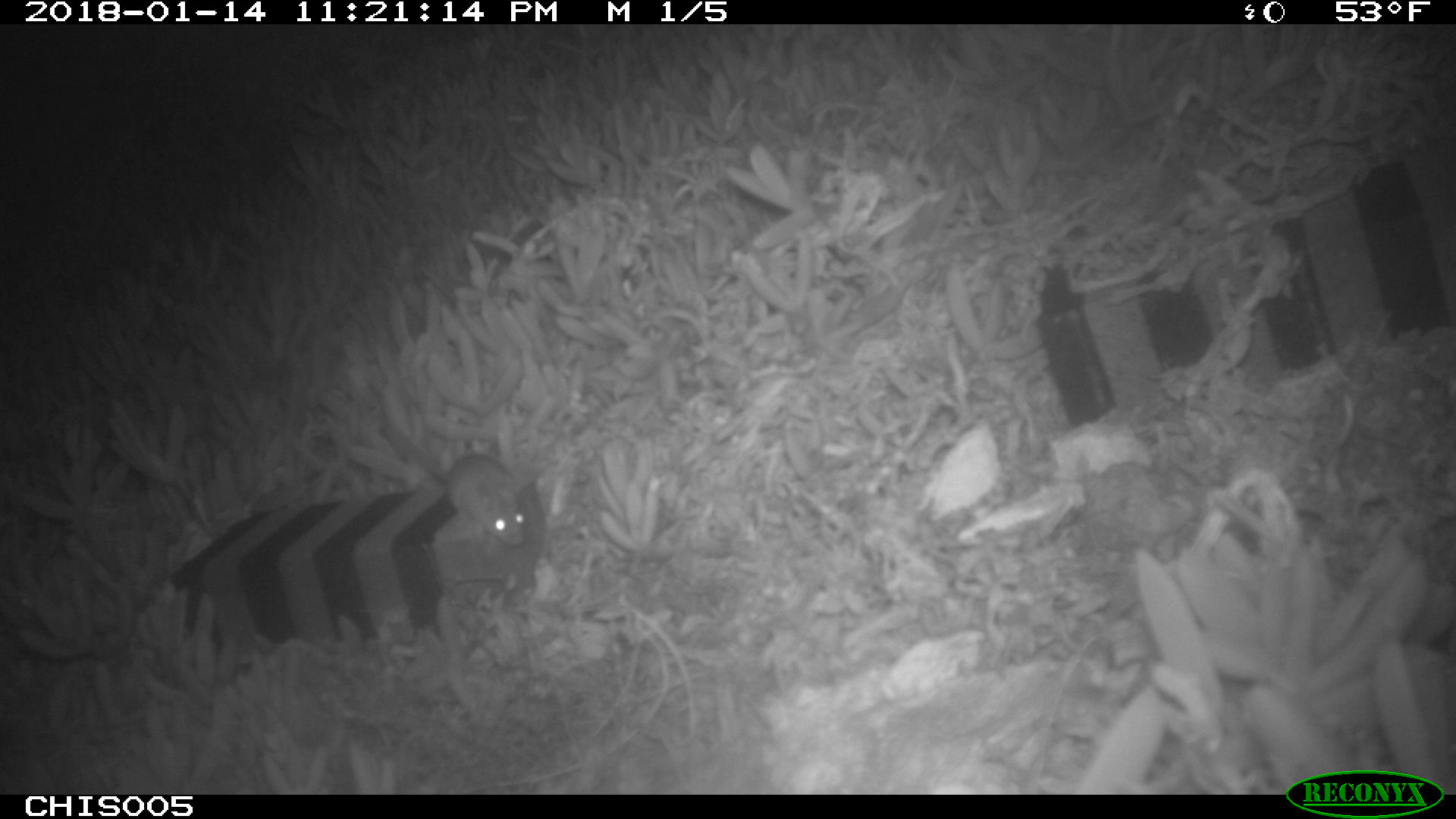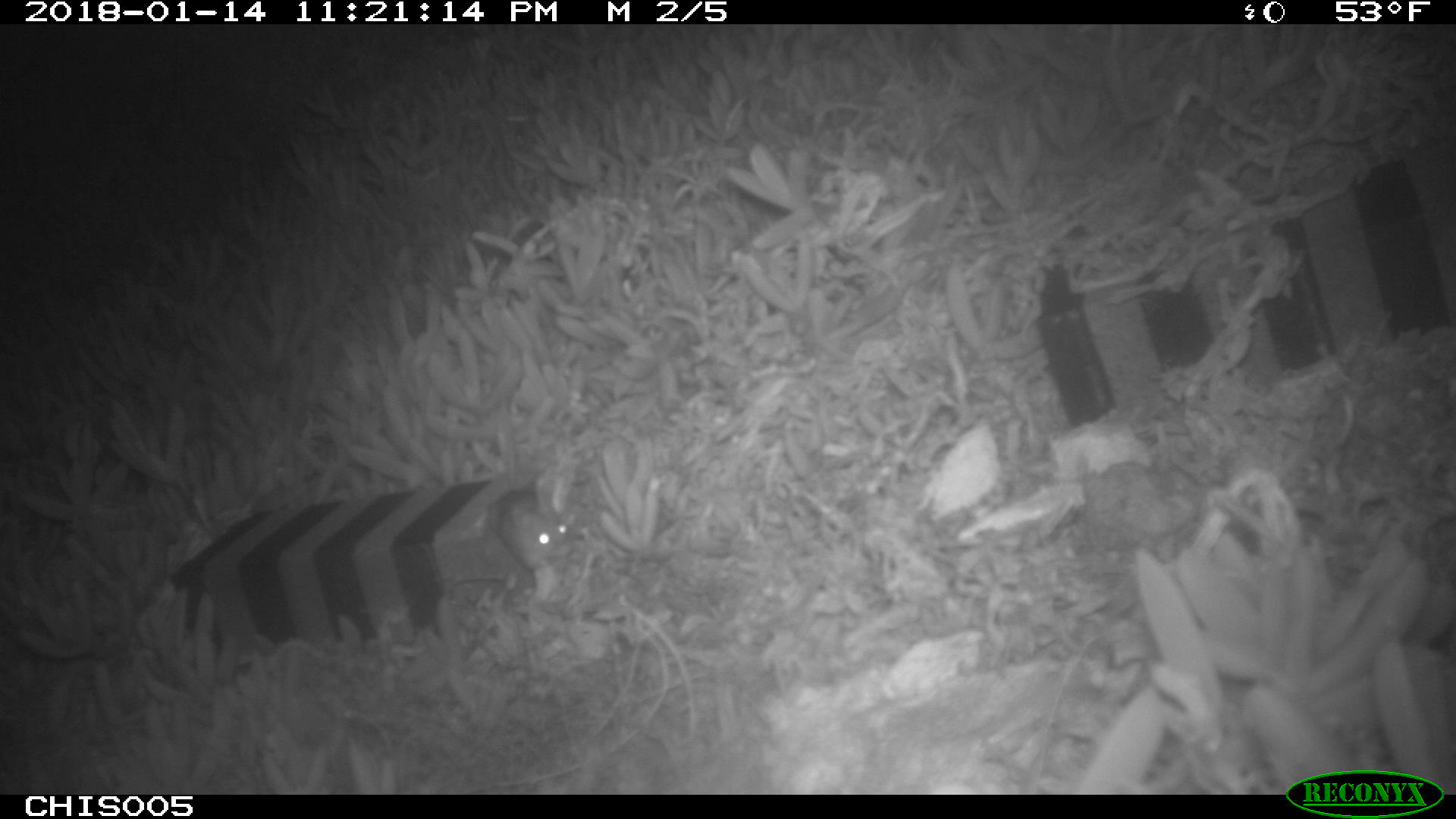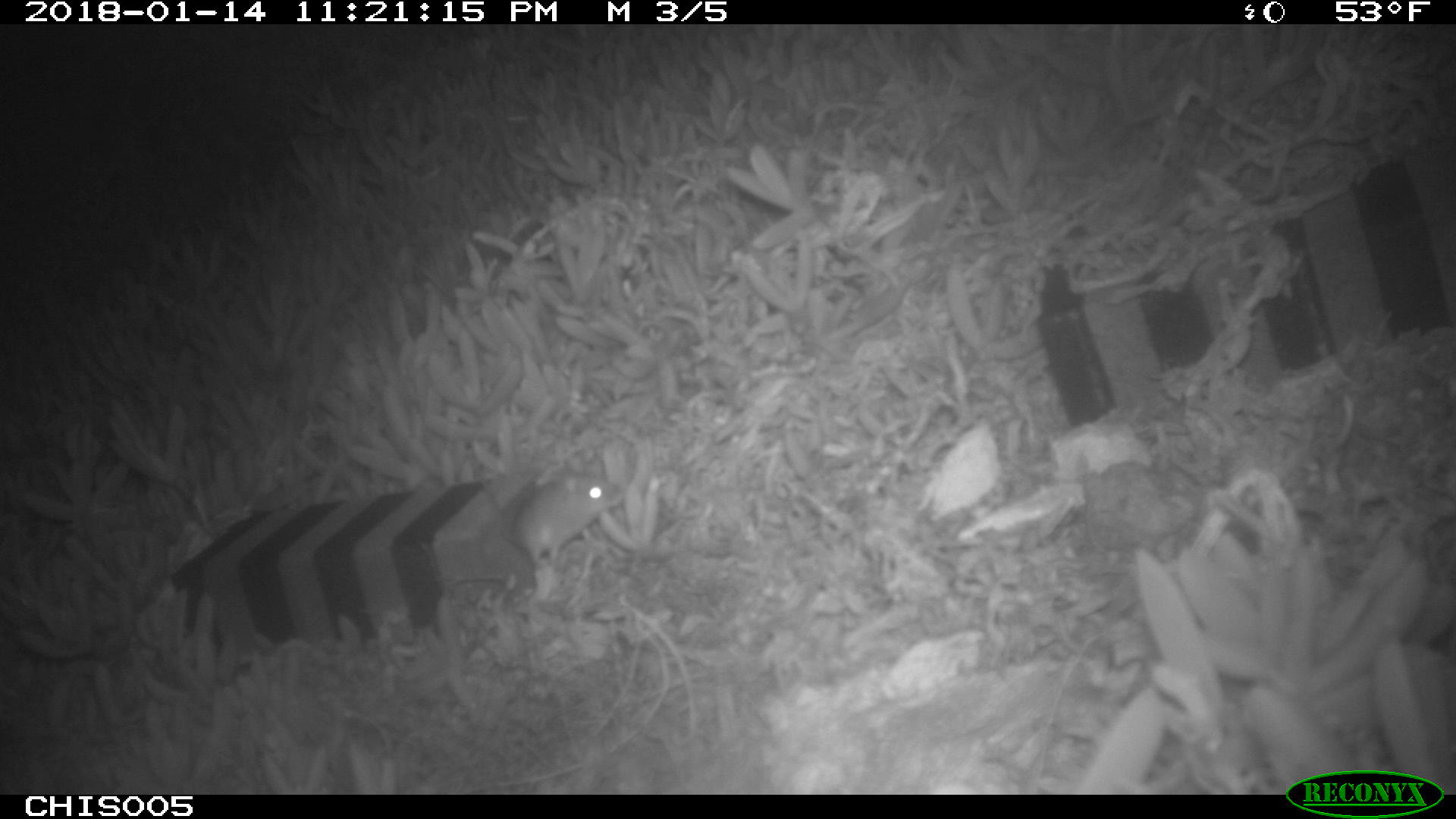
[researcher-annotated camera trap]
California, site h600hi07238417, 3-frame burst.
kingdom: Animalia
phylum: Chordata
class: Mammalia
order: Rodentia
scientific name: Rodentia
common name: rodent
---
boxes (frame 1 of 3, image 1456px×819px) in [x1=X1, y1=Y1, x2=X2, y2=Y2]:
rodent: [x1=444, y1=452, x2=524, y2=546]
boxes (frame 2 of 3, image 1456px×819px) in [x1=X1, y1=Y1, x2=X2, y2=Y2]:
rodent: [x1=485, y1=488, x2=569, y2=569]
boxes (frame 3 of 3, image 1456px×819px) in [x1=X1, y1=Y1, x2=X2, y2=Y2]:
rodent: [x1=499, y1=472, x2=624, y2=565]